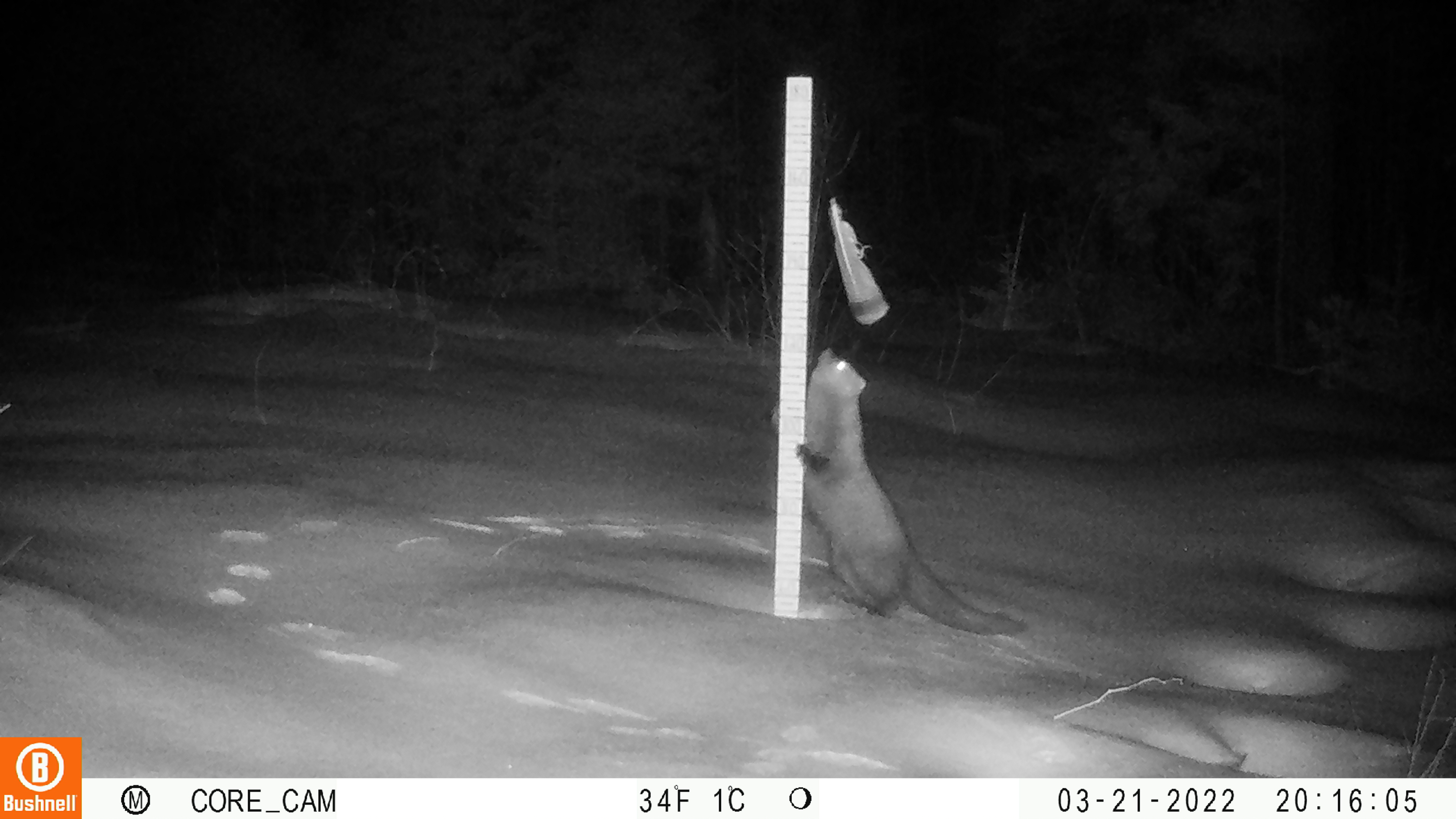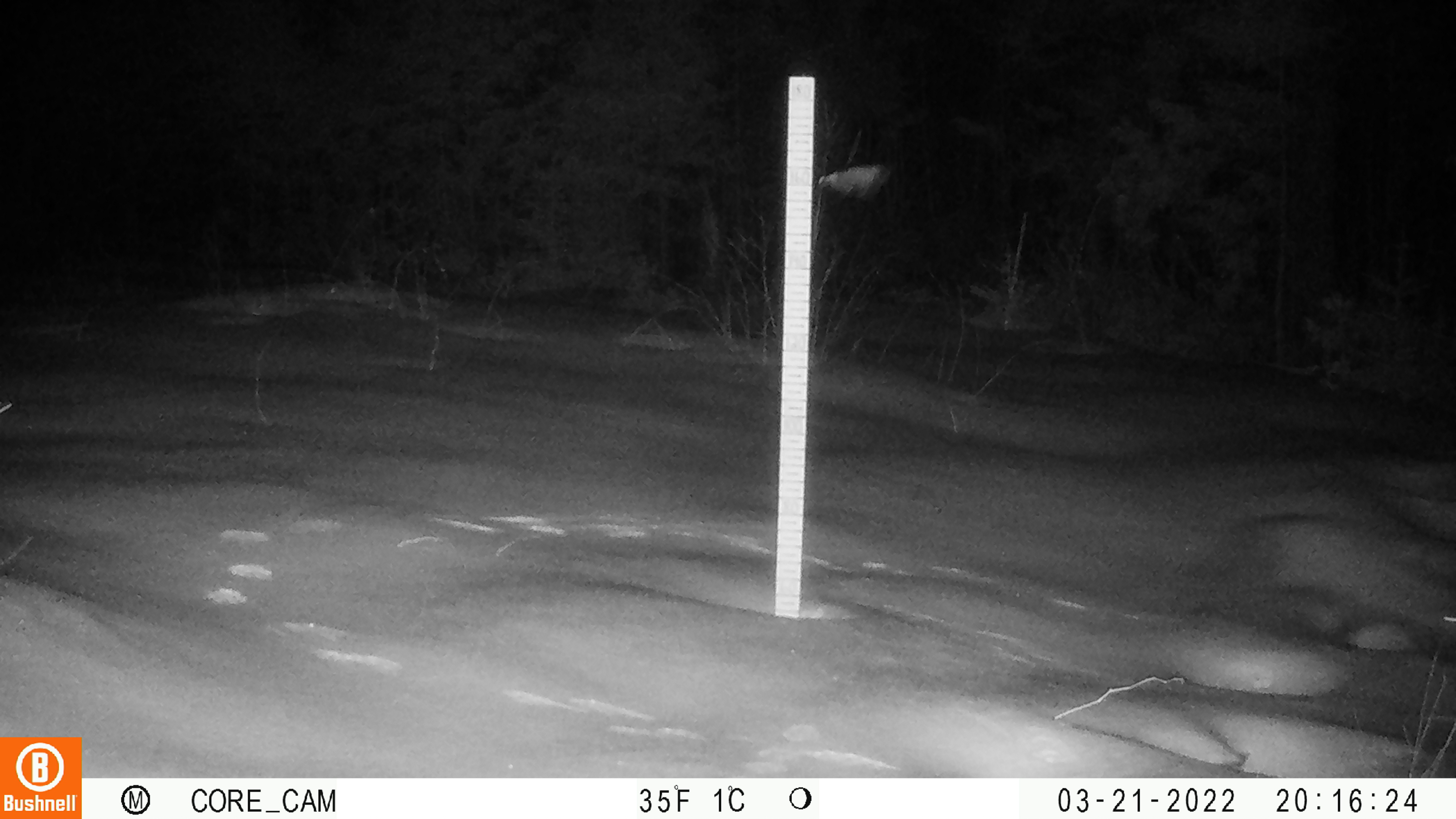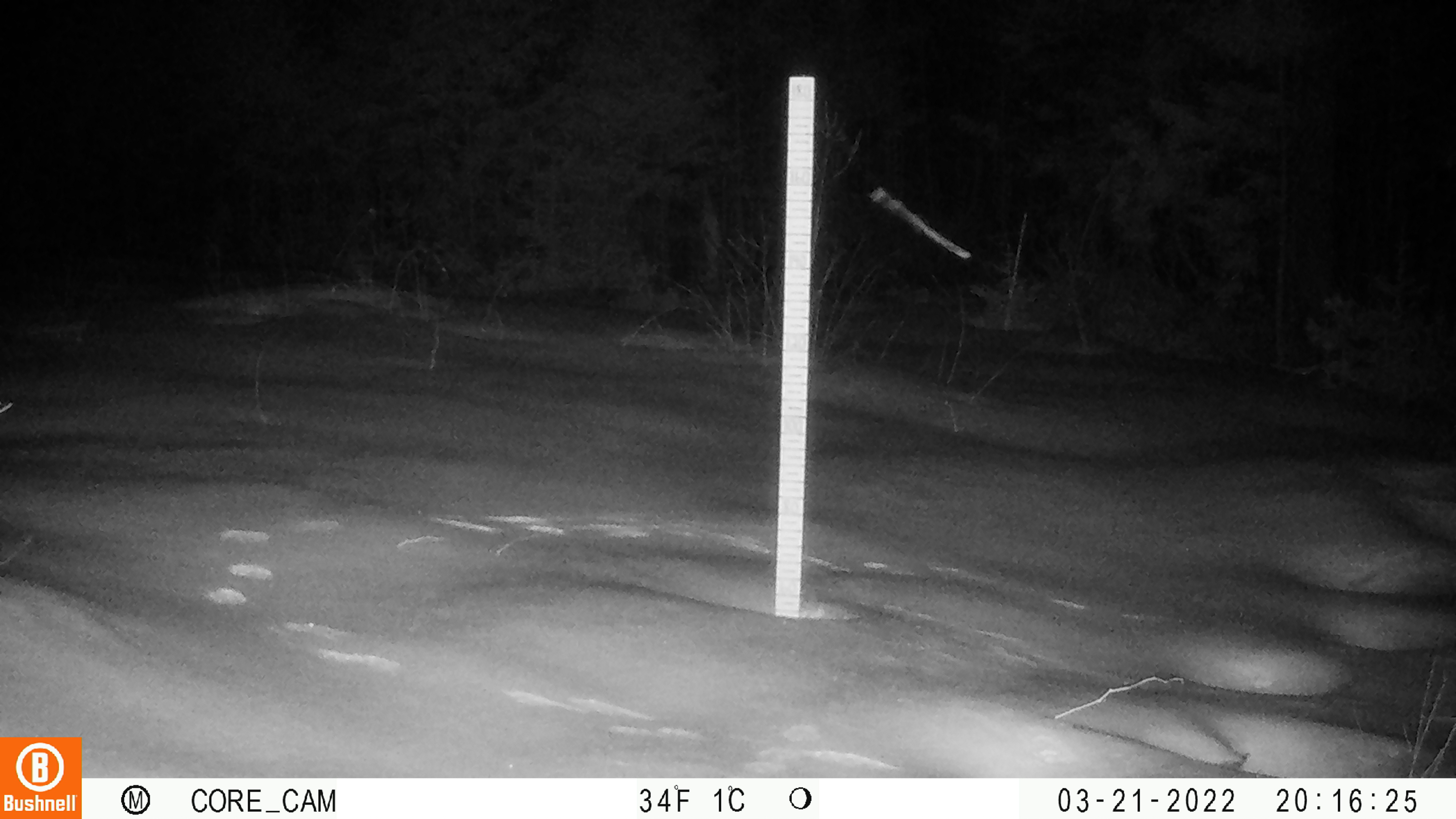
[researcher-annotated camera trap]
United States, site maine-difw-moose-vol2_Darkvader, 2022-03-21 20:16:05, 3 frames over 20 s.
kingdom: Animalia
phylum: Chordata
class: Mammalia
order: Carnivora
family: Mustelidae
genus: Pekania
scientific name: Pekania pennanti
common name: fisher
Fisher (Pekania pennanti).